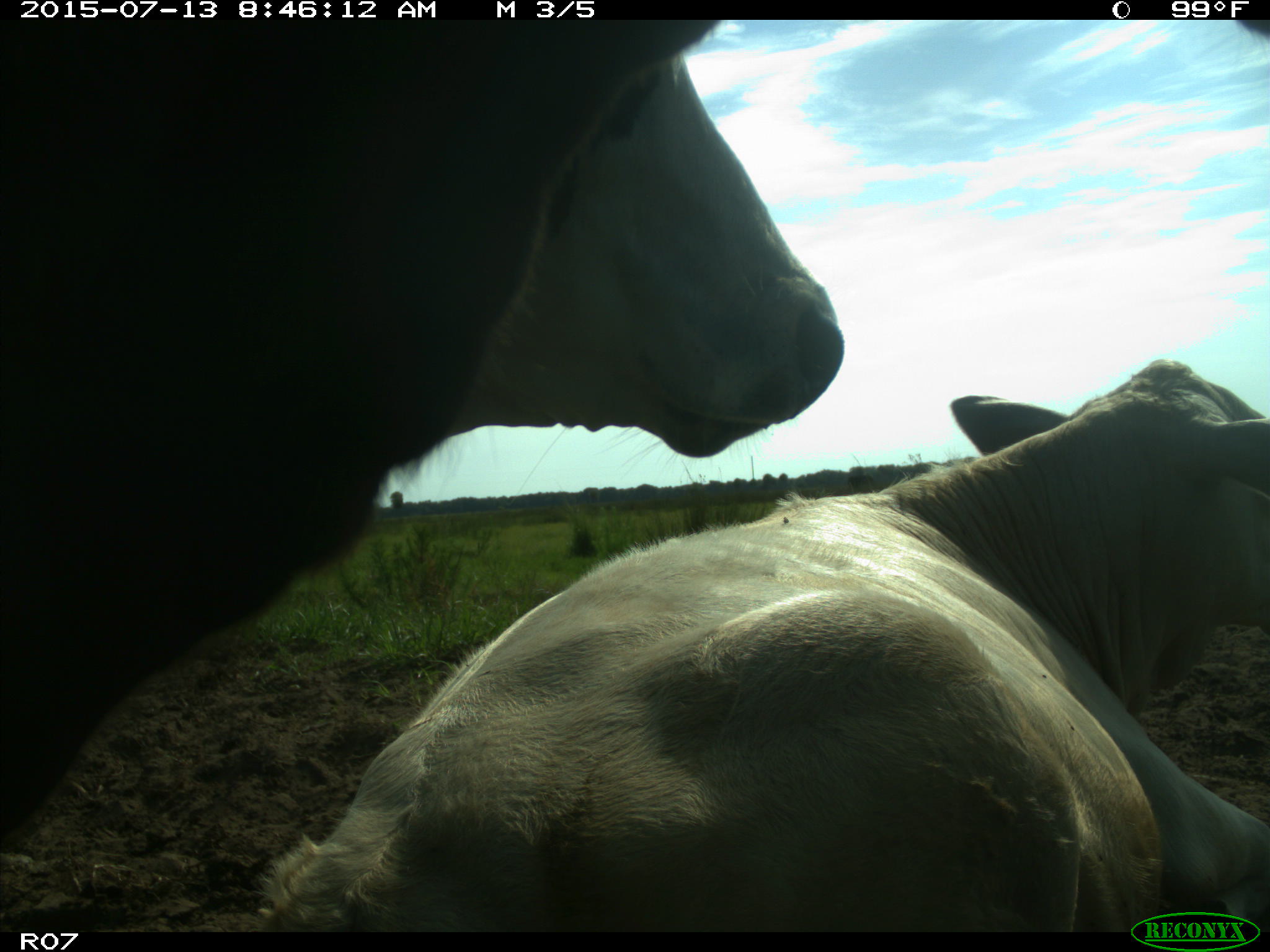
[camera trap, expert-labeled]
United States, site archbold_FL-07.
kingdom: Animalia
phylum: Chordata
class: Mammalia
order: Artiodactyla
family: Bovidae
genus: Bos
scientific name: Bos taurus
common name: domestic cow